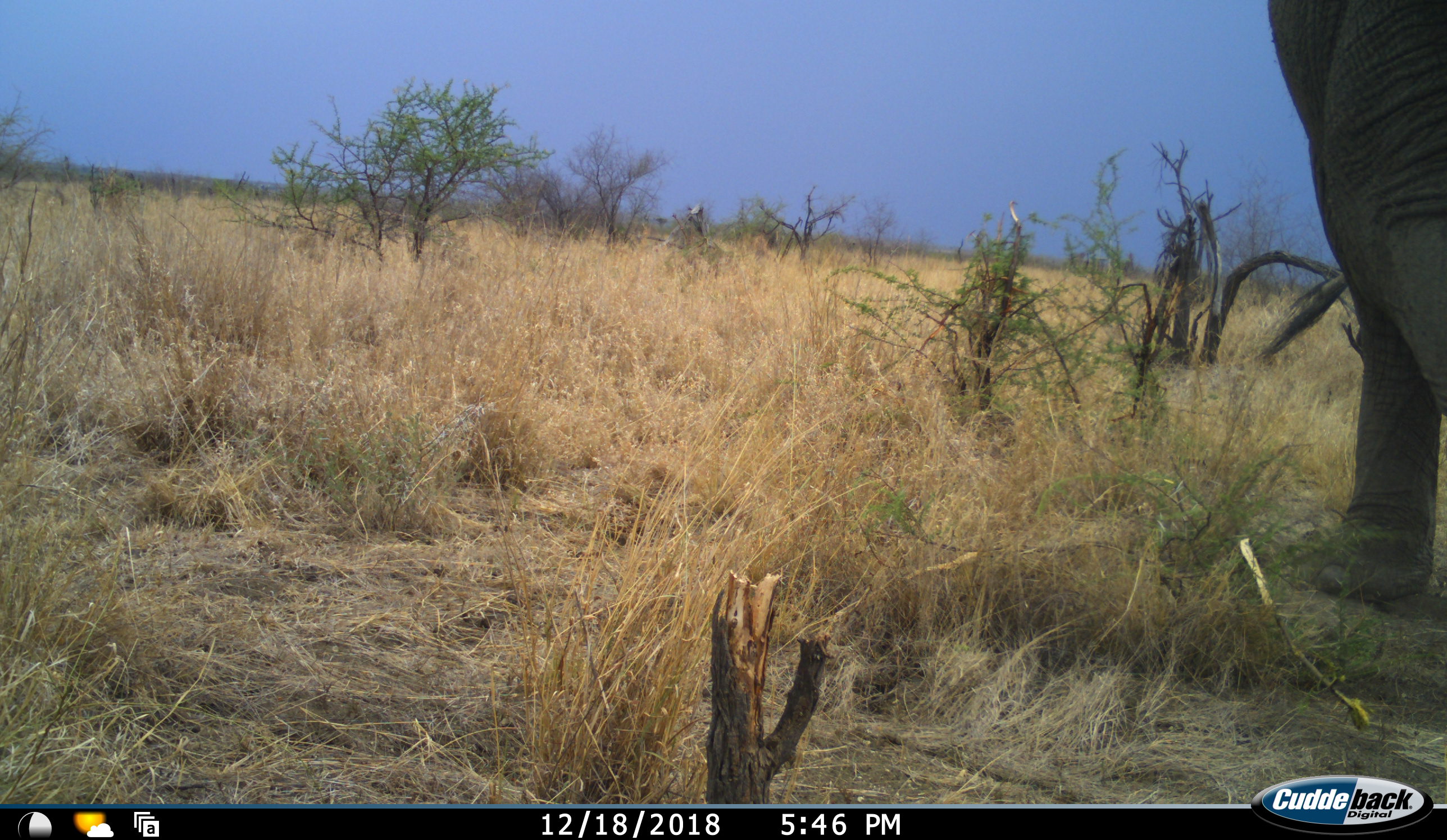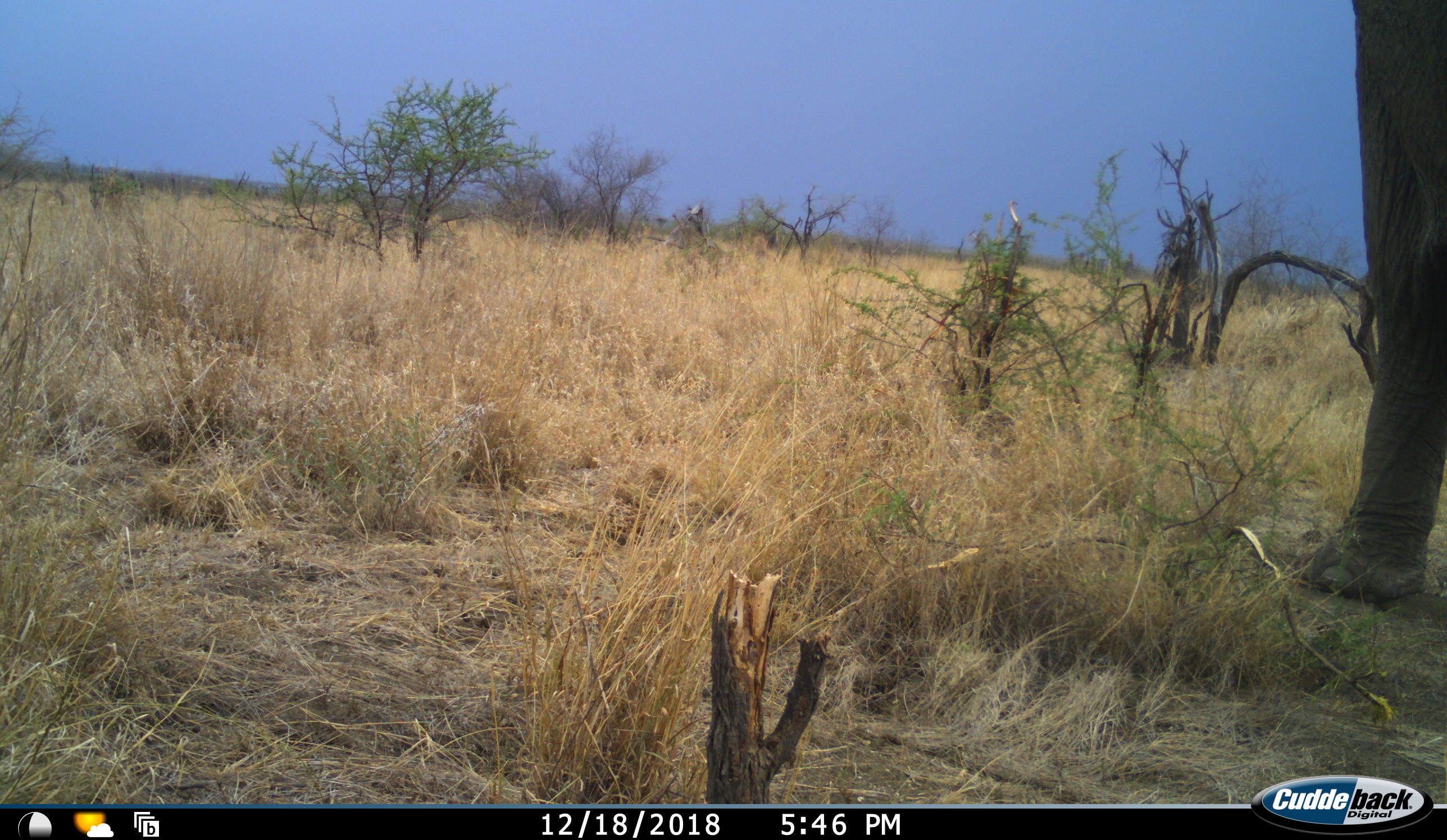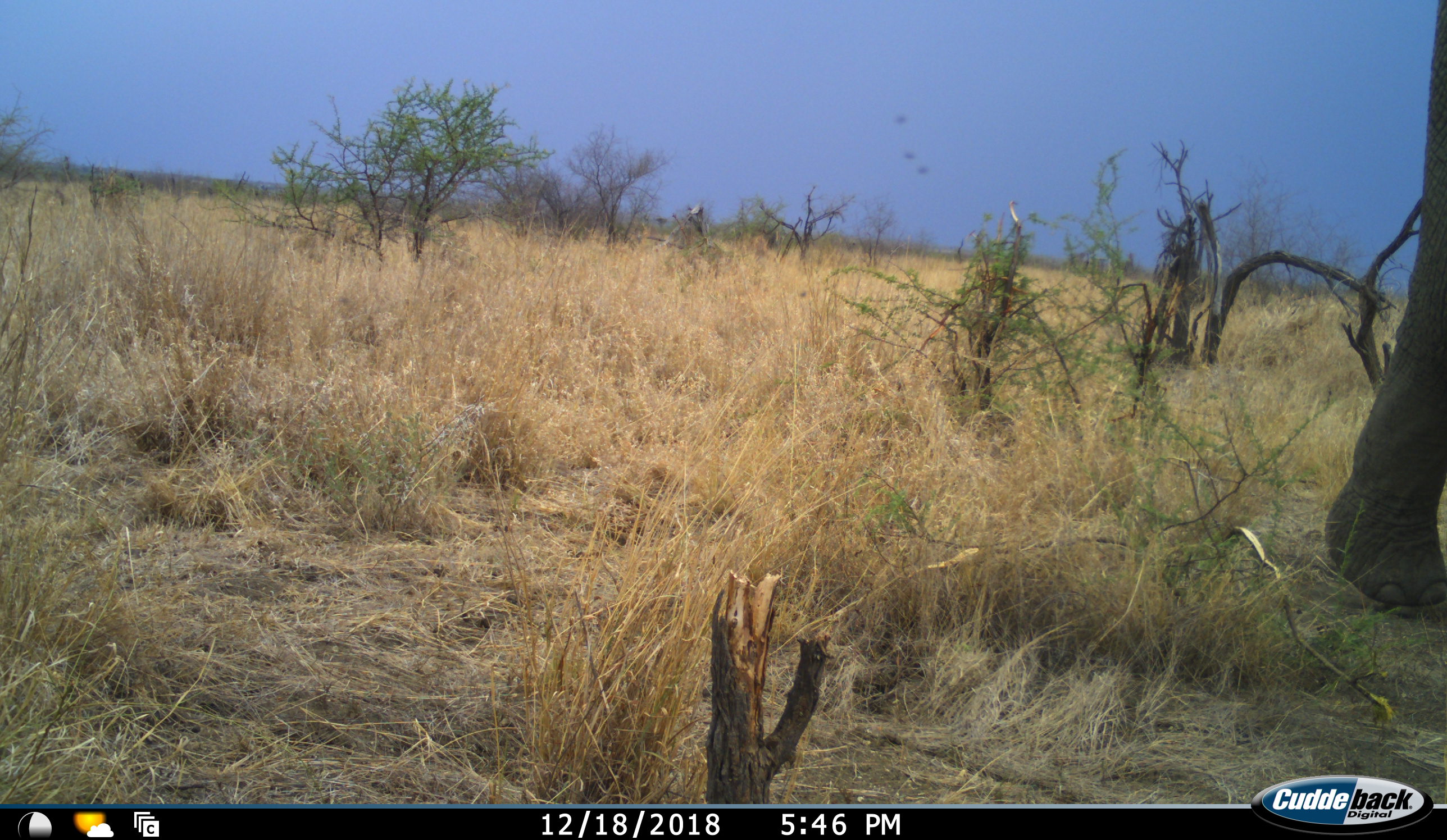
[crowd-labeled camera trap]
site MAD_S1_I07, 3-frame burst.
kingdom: Animalia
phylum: Chordata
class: Mammalia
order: Proboscidea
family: Elephantidae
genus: Loxodonta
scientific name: Loxodonta africana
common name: african bush elephant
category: elephant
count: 1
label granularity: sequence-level